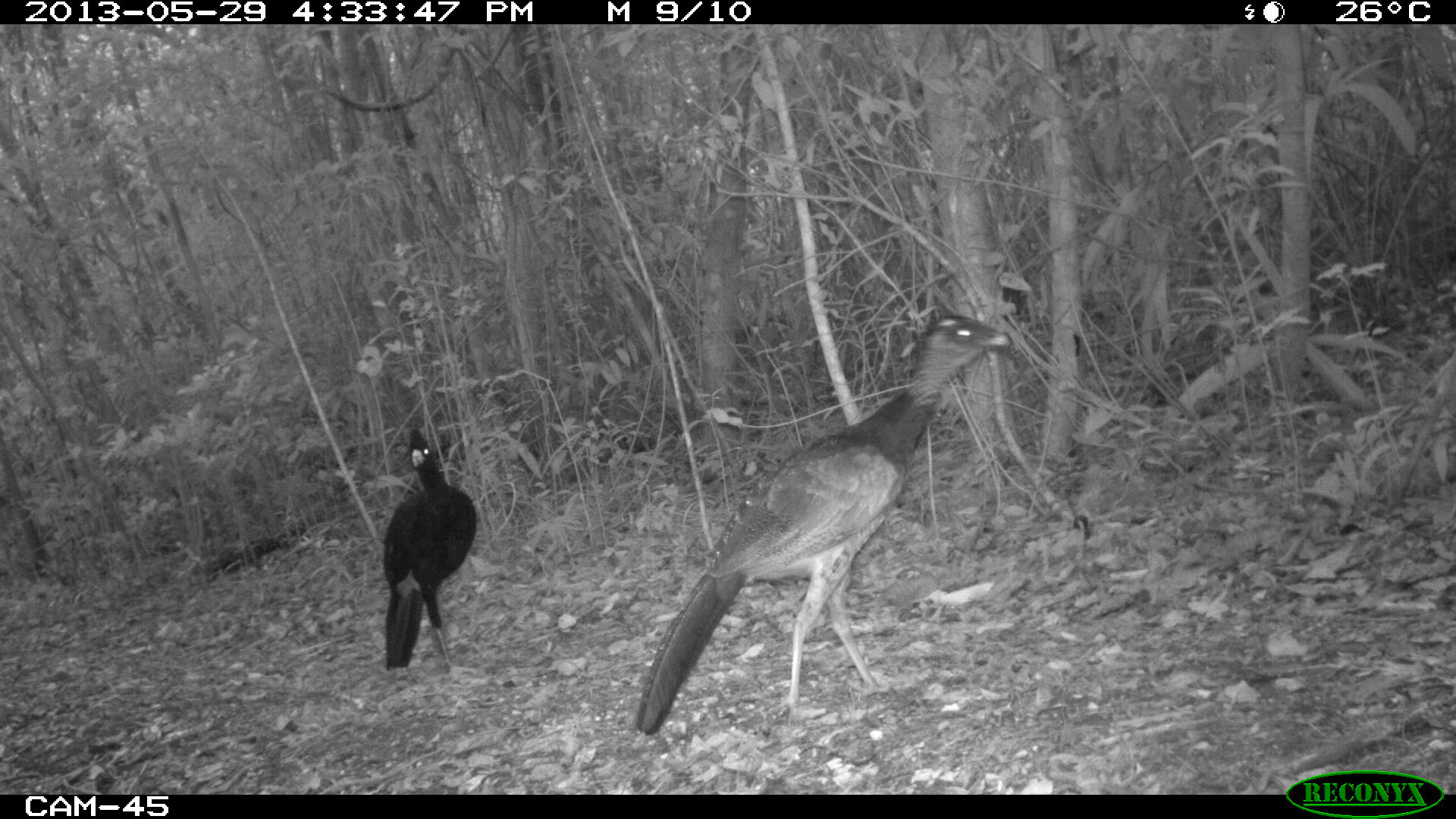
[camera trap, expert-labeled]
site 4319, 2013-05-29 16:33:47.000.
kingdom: Animalia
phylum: Chordata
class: Aves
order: Galliformes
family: Cracidae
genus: Crax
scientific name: Crax rubra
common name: great curassow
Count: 2.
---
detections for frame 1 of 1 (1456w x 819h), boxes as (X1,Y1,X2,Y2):
crax rubra: (636,315,1012,735); (379,427,477,669)